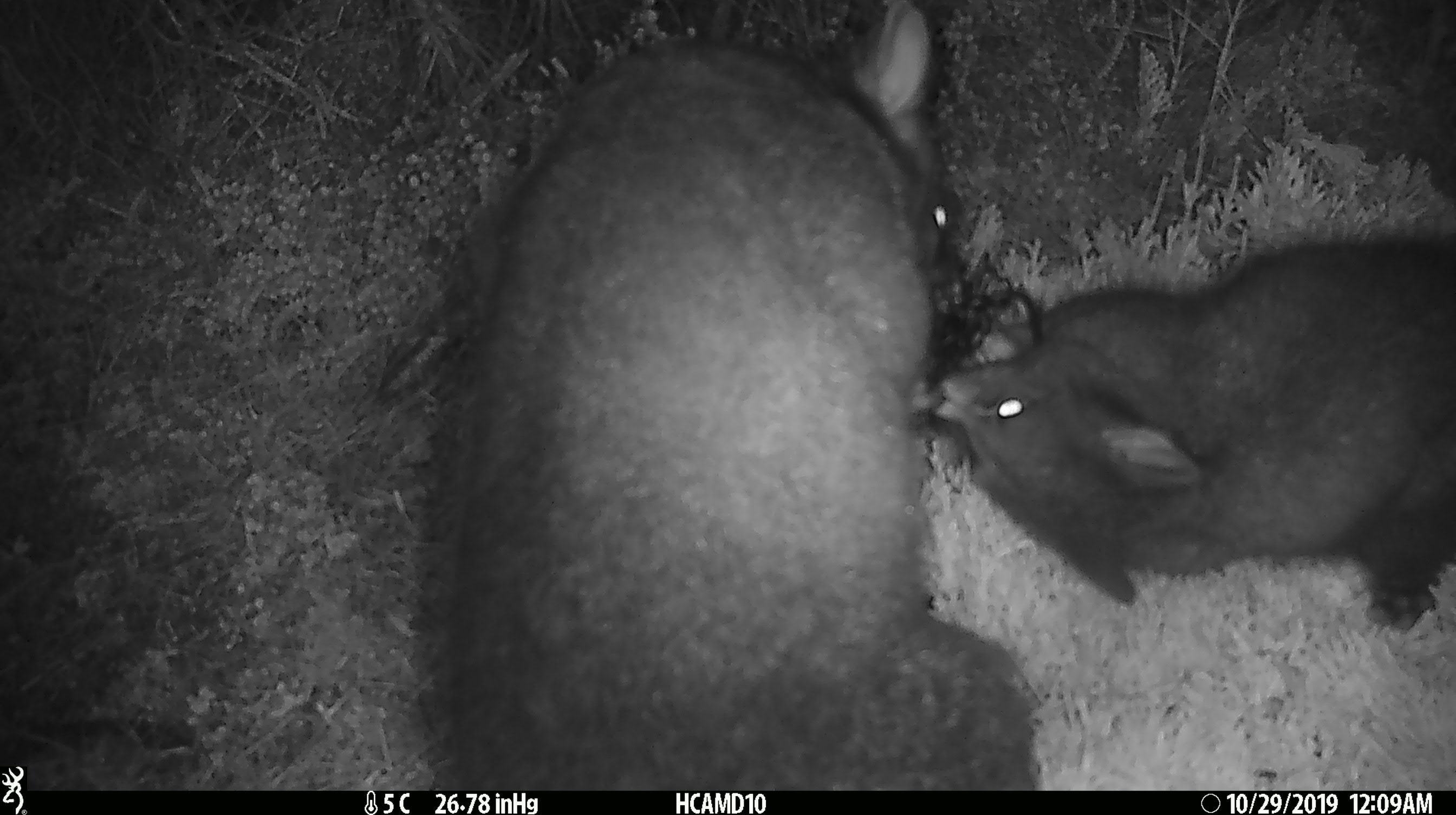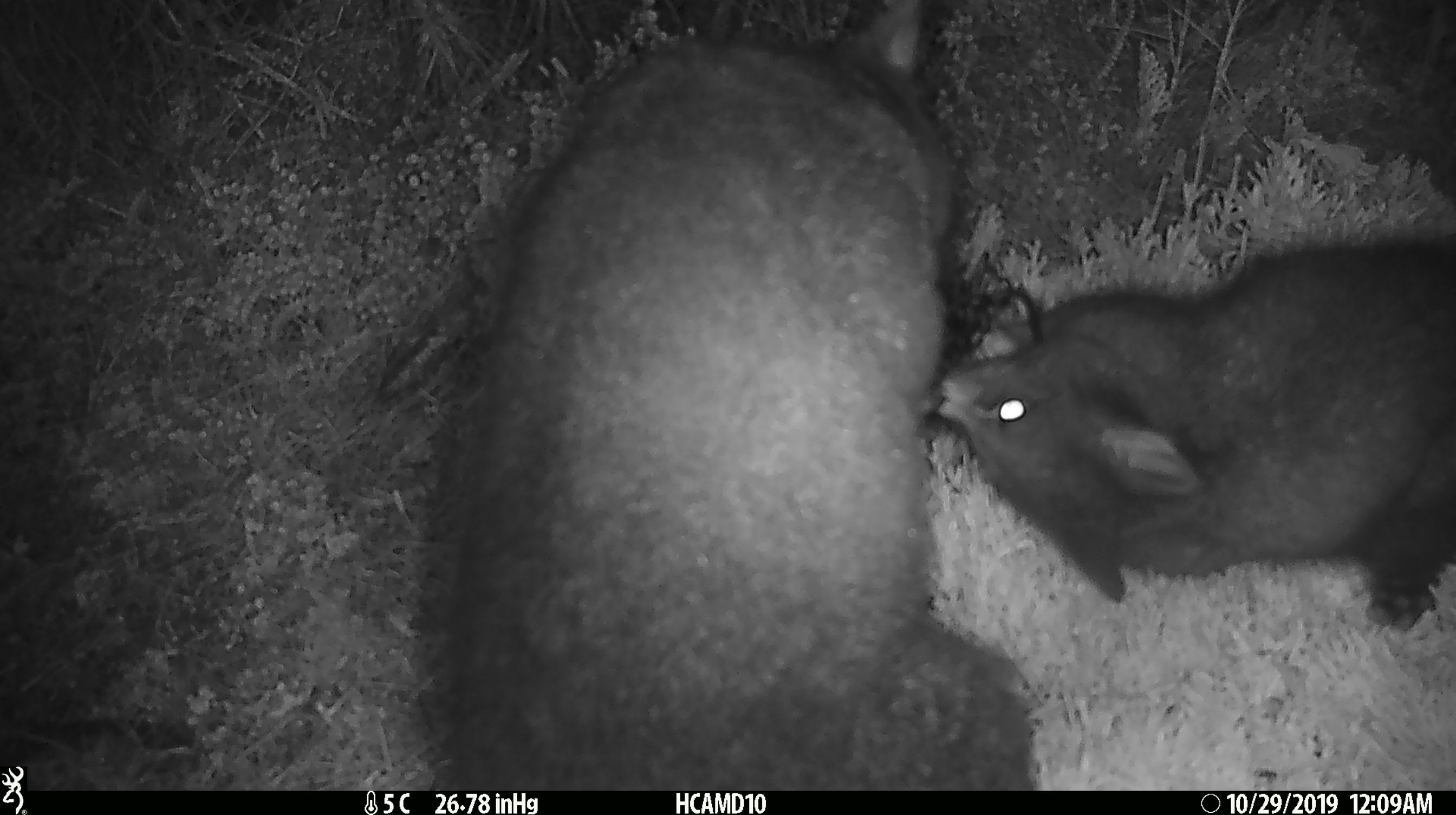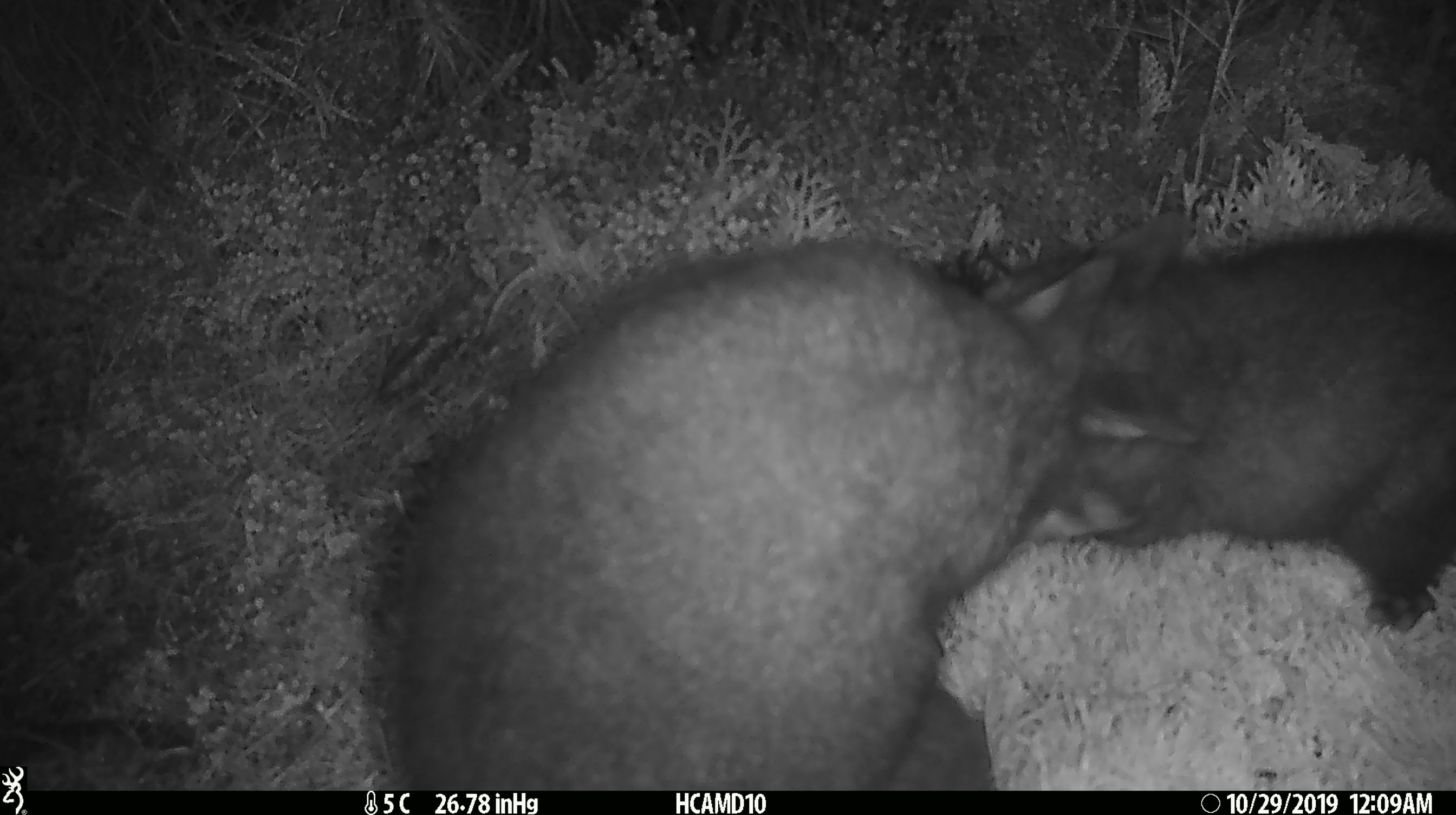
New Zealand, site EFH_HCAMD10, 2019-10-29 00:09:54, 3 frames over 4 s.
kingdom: Animalia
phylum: Chordata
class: Mammalia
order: Diprotodontia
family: Phalangeridae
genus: Trichosurus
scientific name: Trichosurus vulpecula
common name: common brushtail possum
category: possum